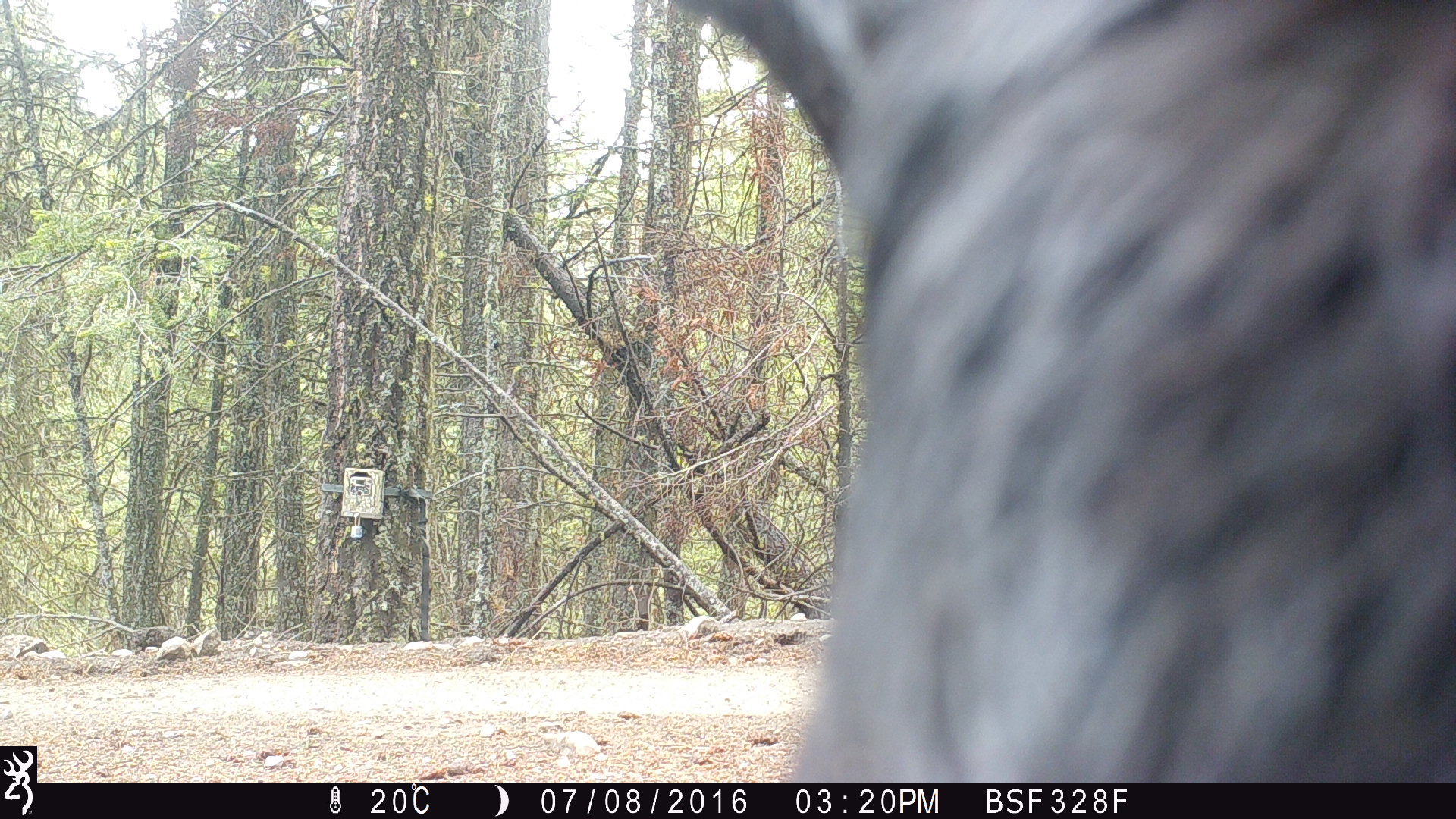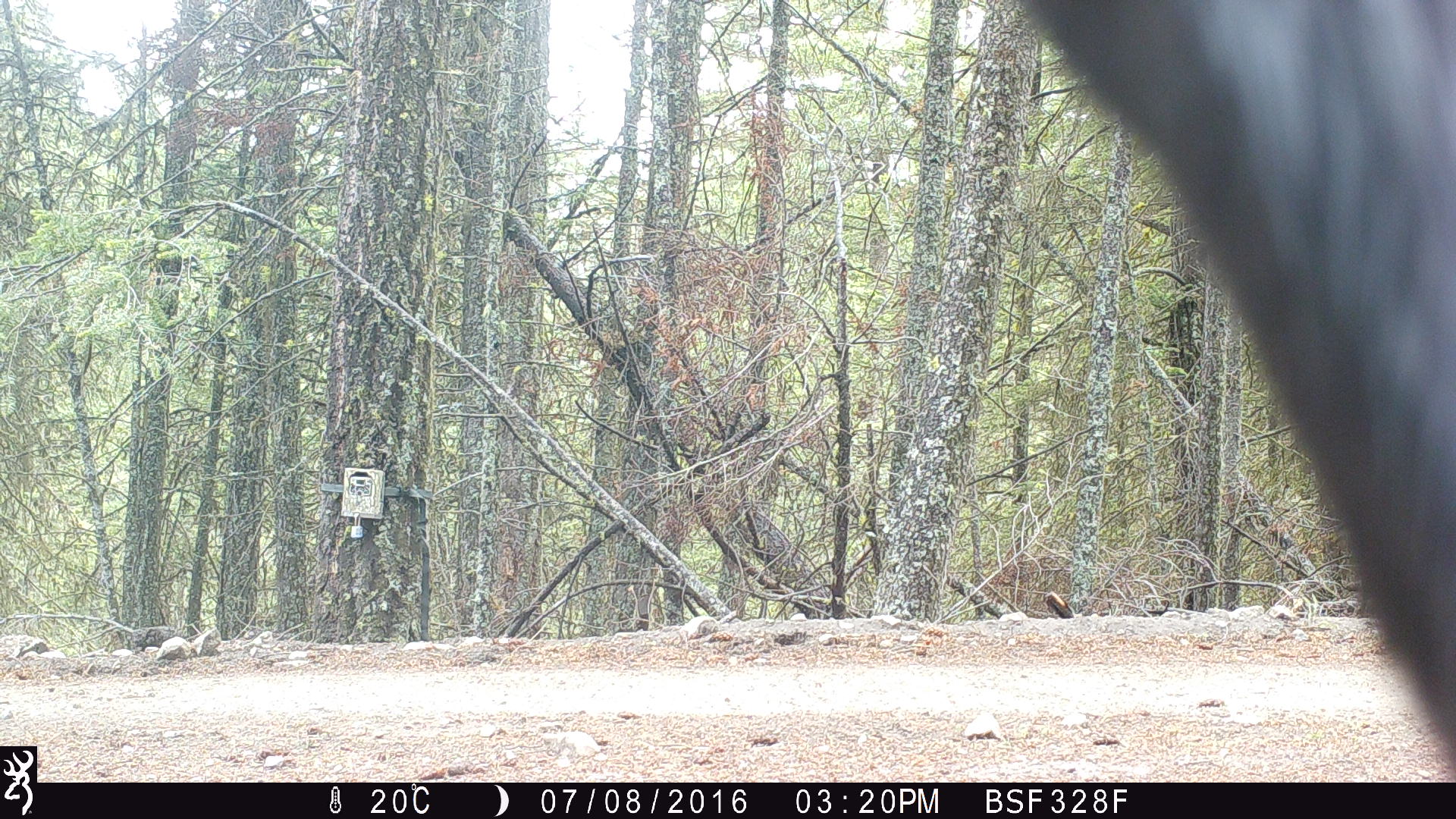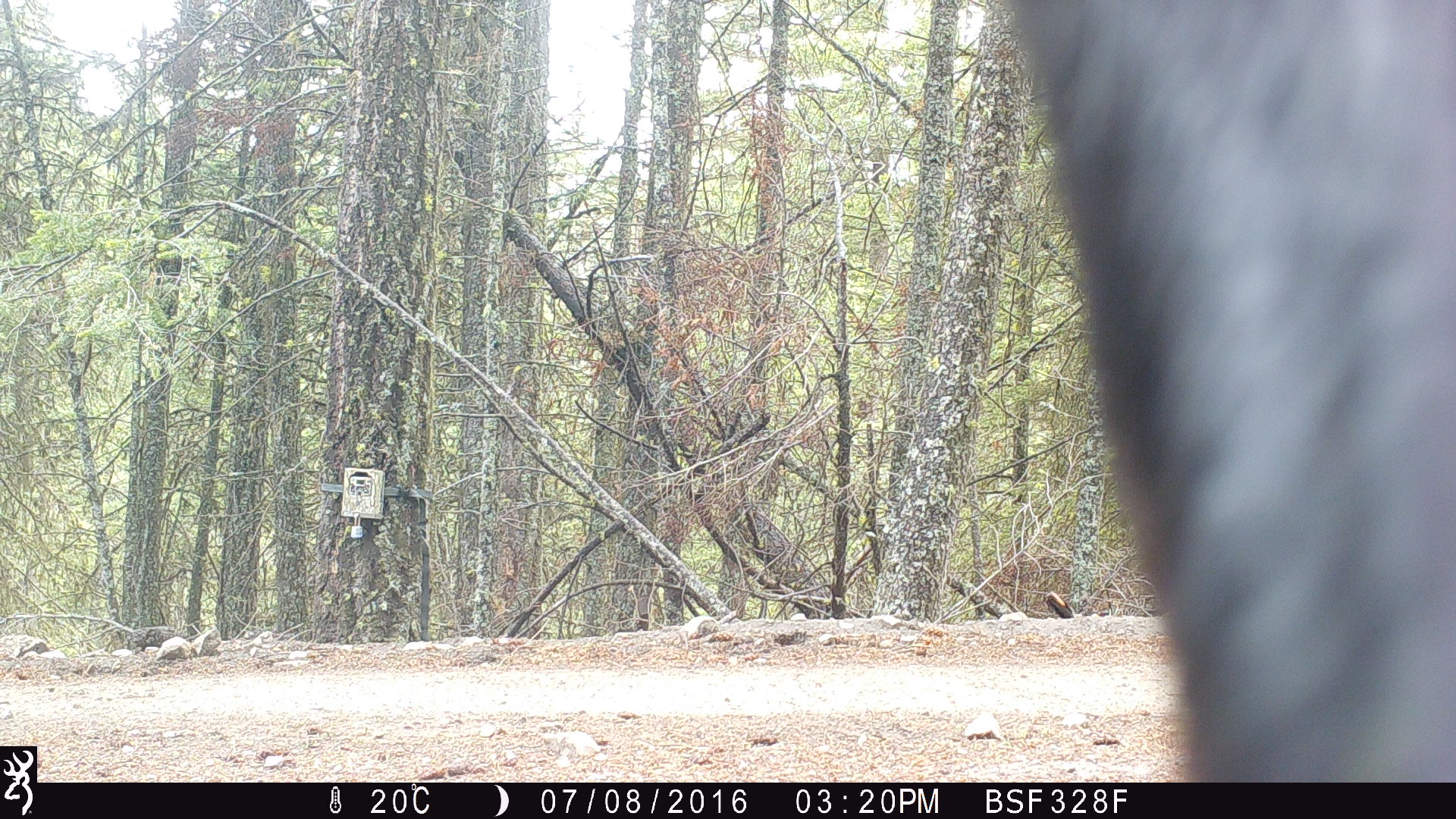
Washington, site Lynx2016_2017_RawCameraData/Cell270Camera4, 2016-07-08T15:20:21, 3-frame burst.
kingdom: Animalia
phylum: Chordata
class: Mammalia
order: Artiodactyla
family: Bovidae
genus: Bos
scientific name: Bos taurus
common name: domestic cattle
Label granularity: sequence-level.